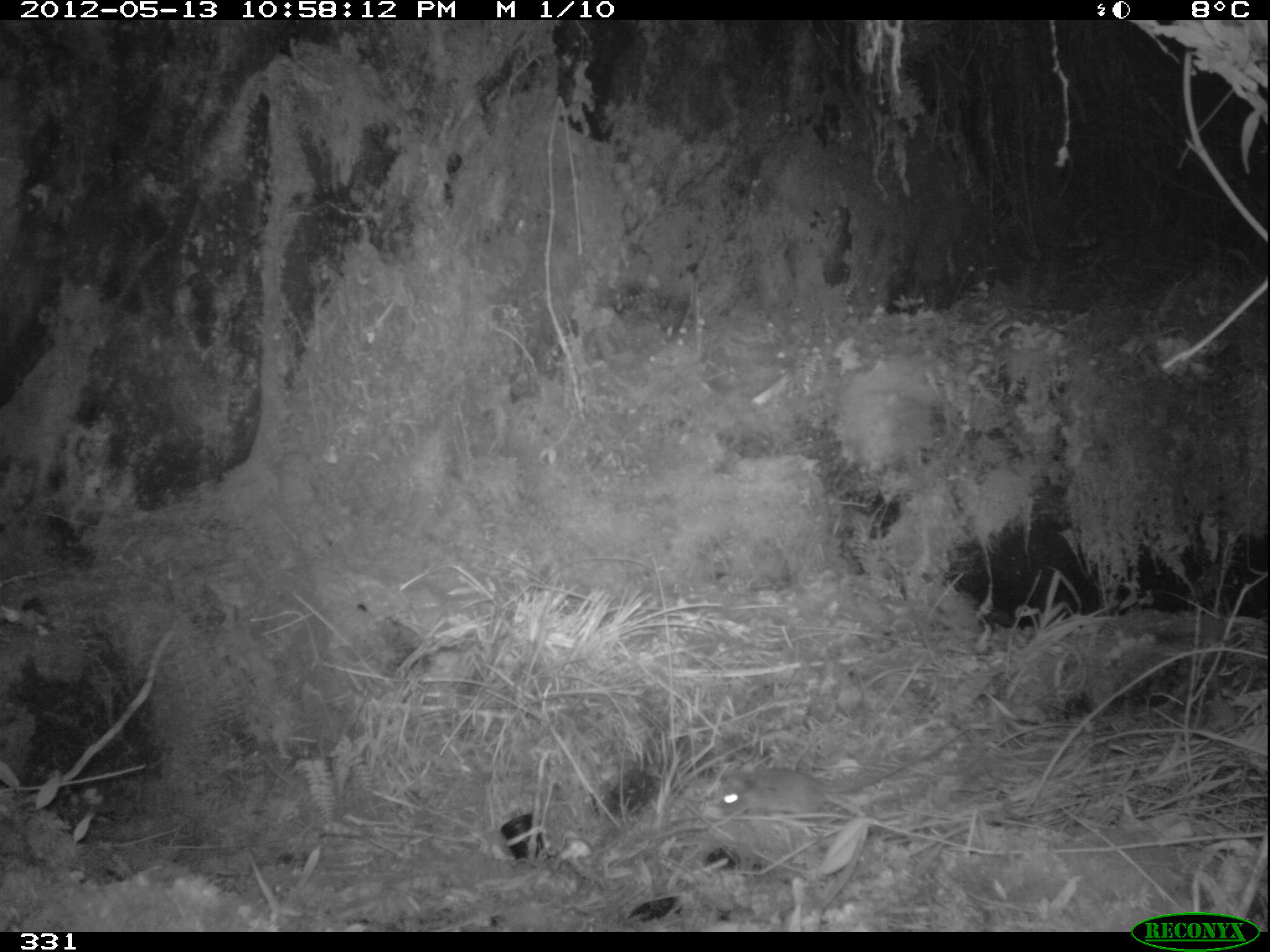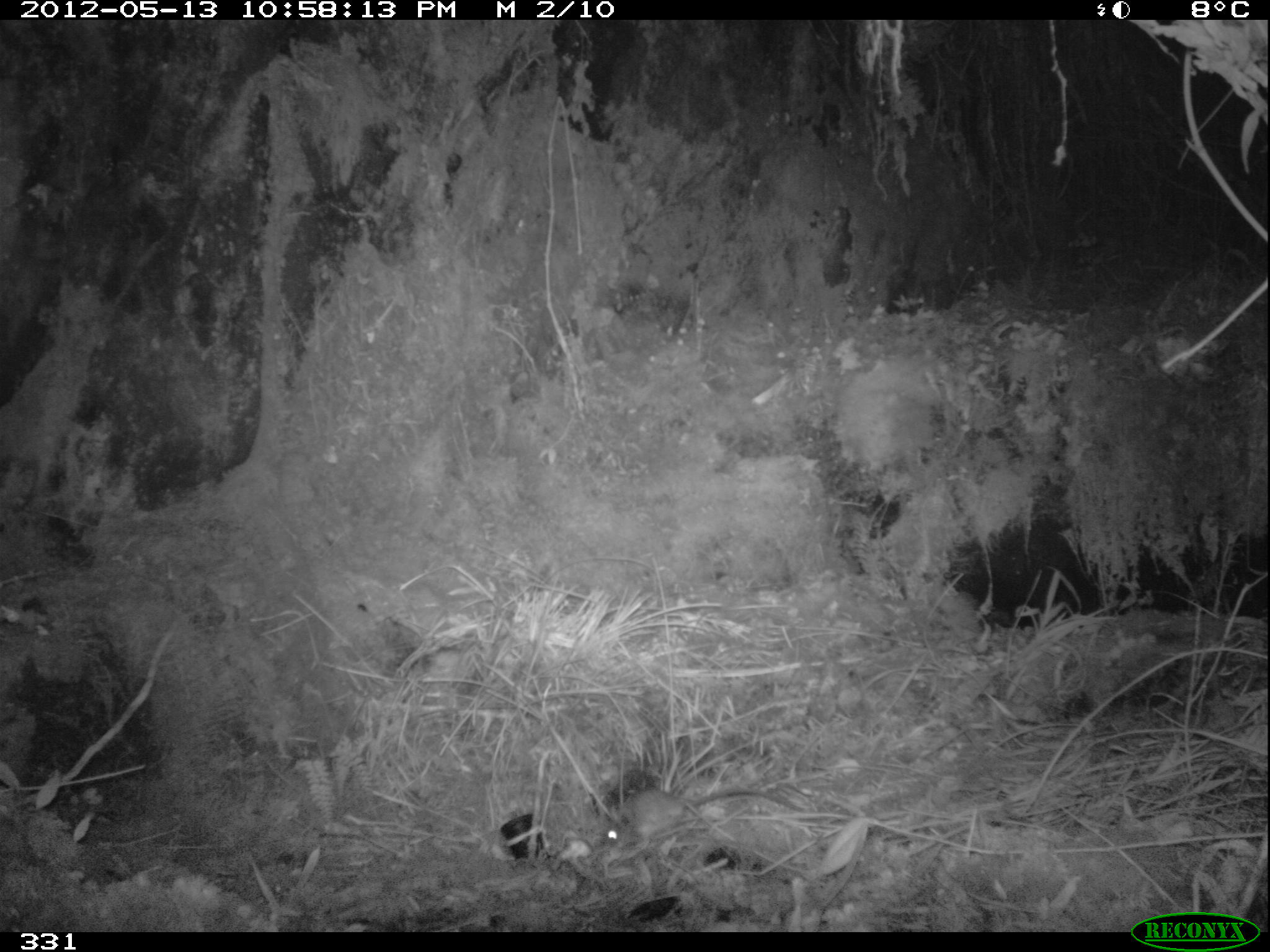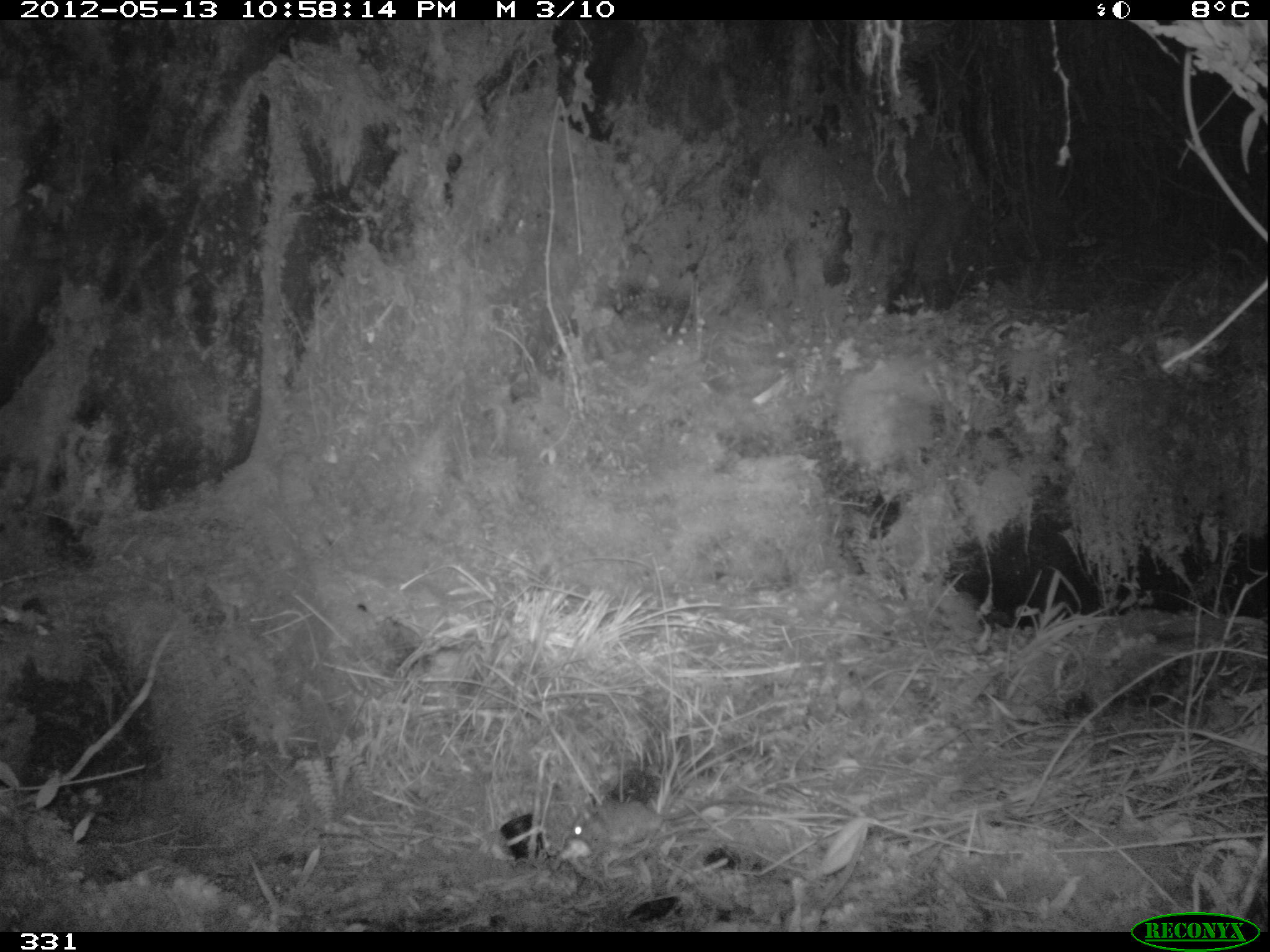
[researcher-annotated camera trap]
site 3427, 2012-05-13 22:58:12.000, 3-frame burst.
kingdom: Animalia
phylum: Chordata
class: Mammalia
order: Rodentia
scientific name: Rodentia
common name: rodents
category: unknown rodent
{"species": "unknown rodent (rodents) (Rodentia)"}